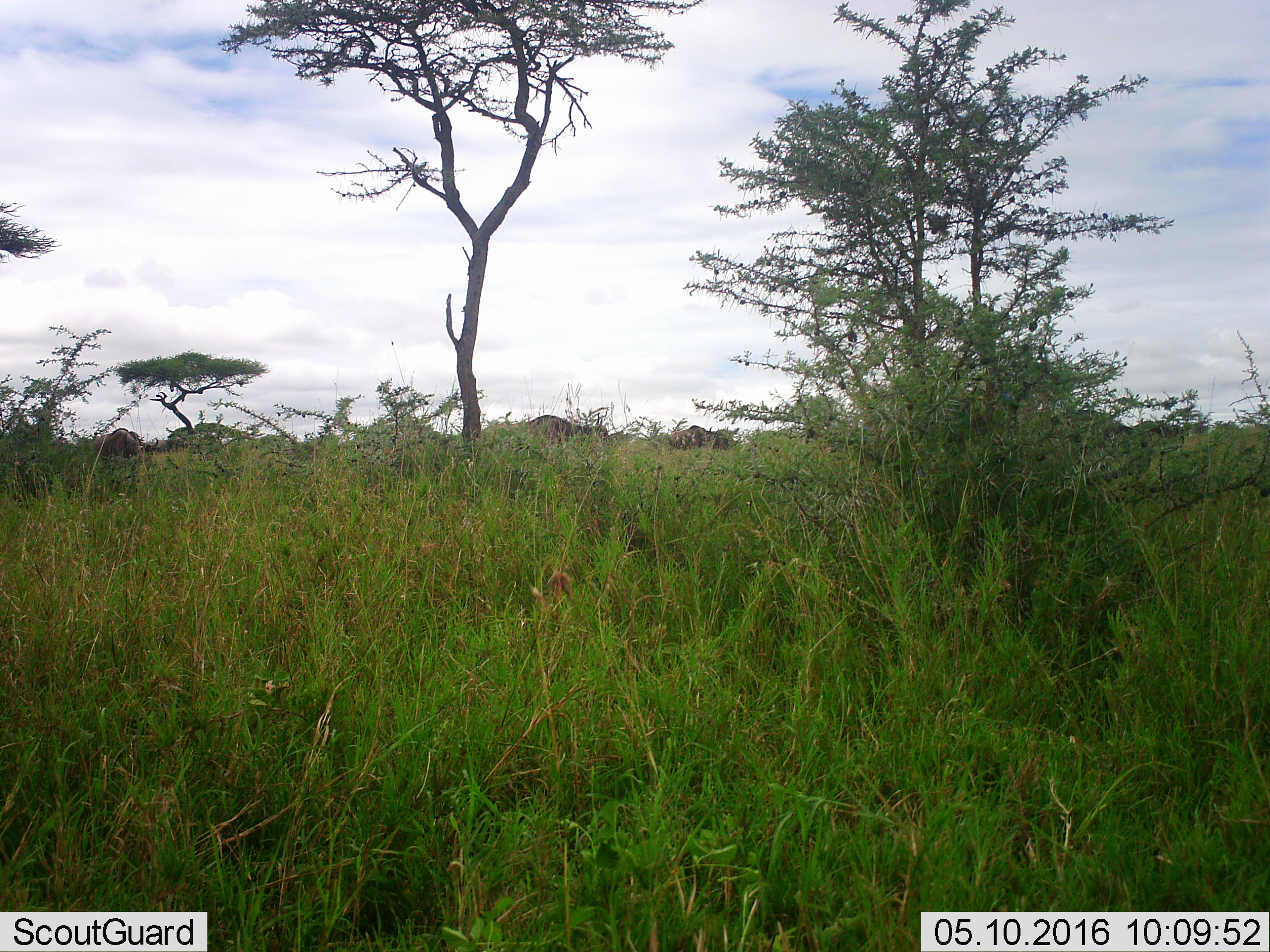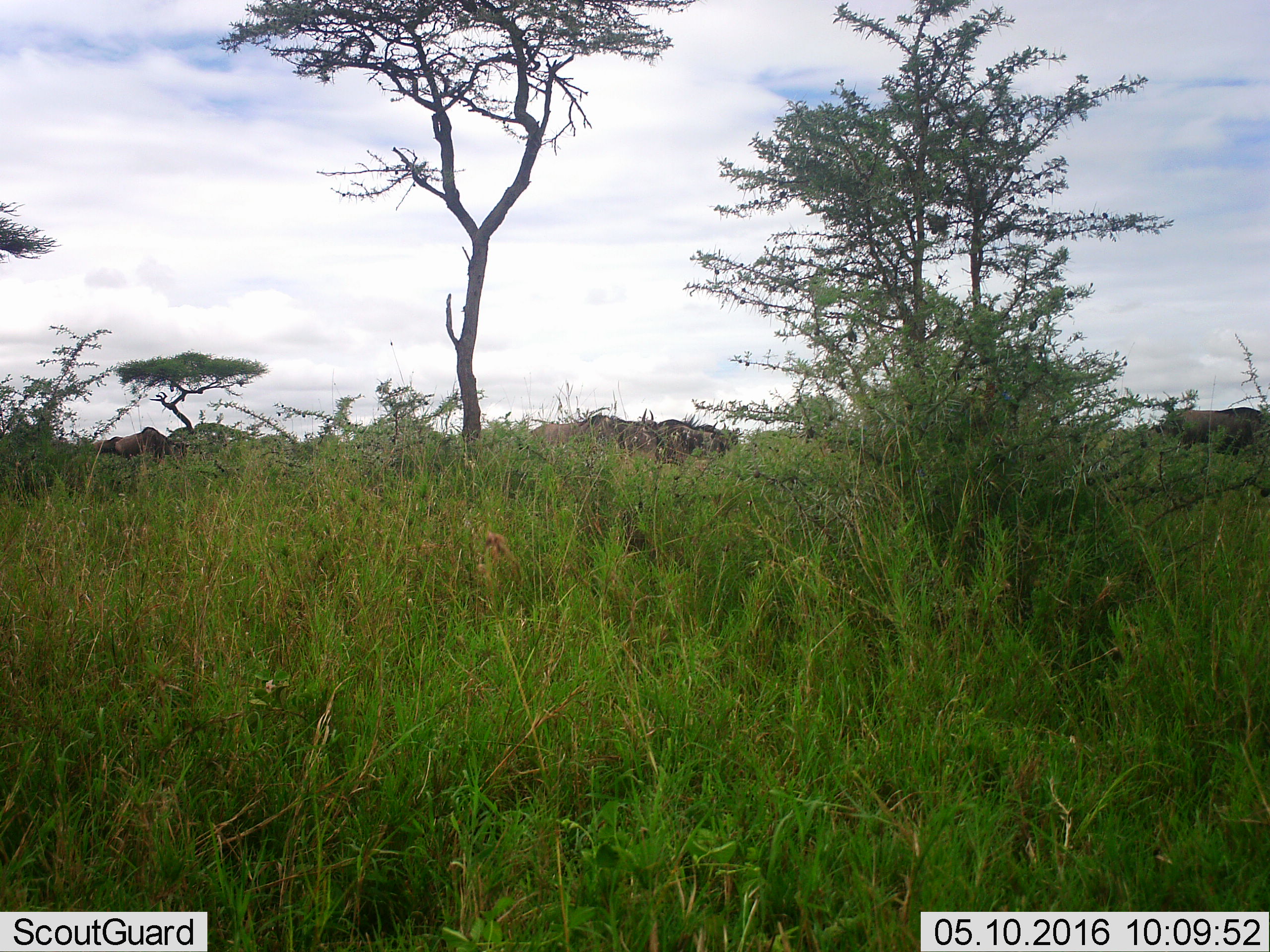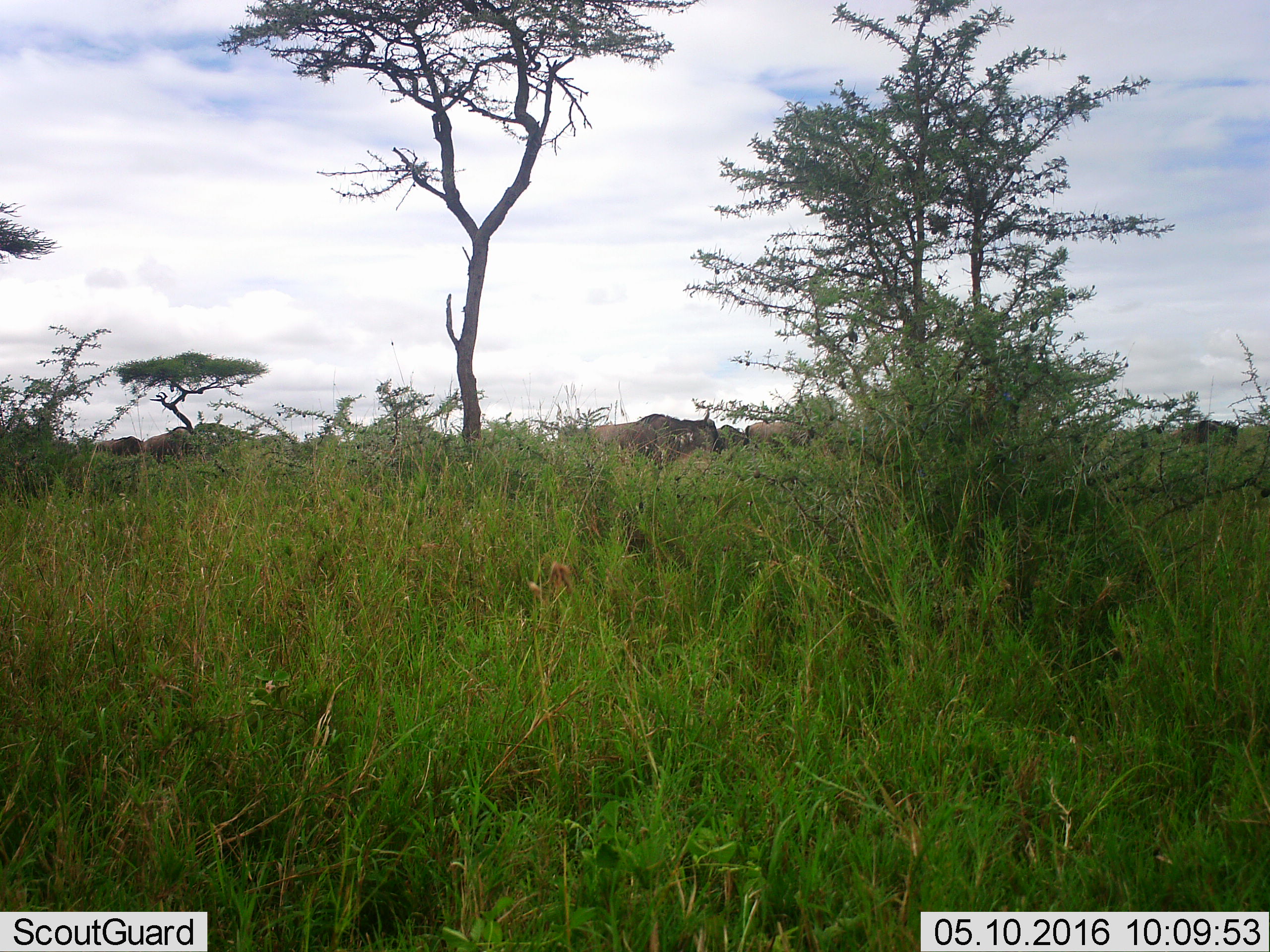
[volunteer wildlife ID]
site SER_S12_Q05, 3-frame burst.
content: unidentified animal